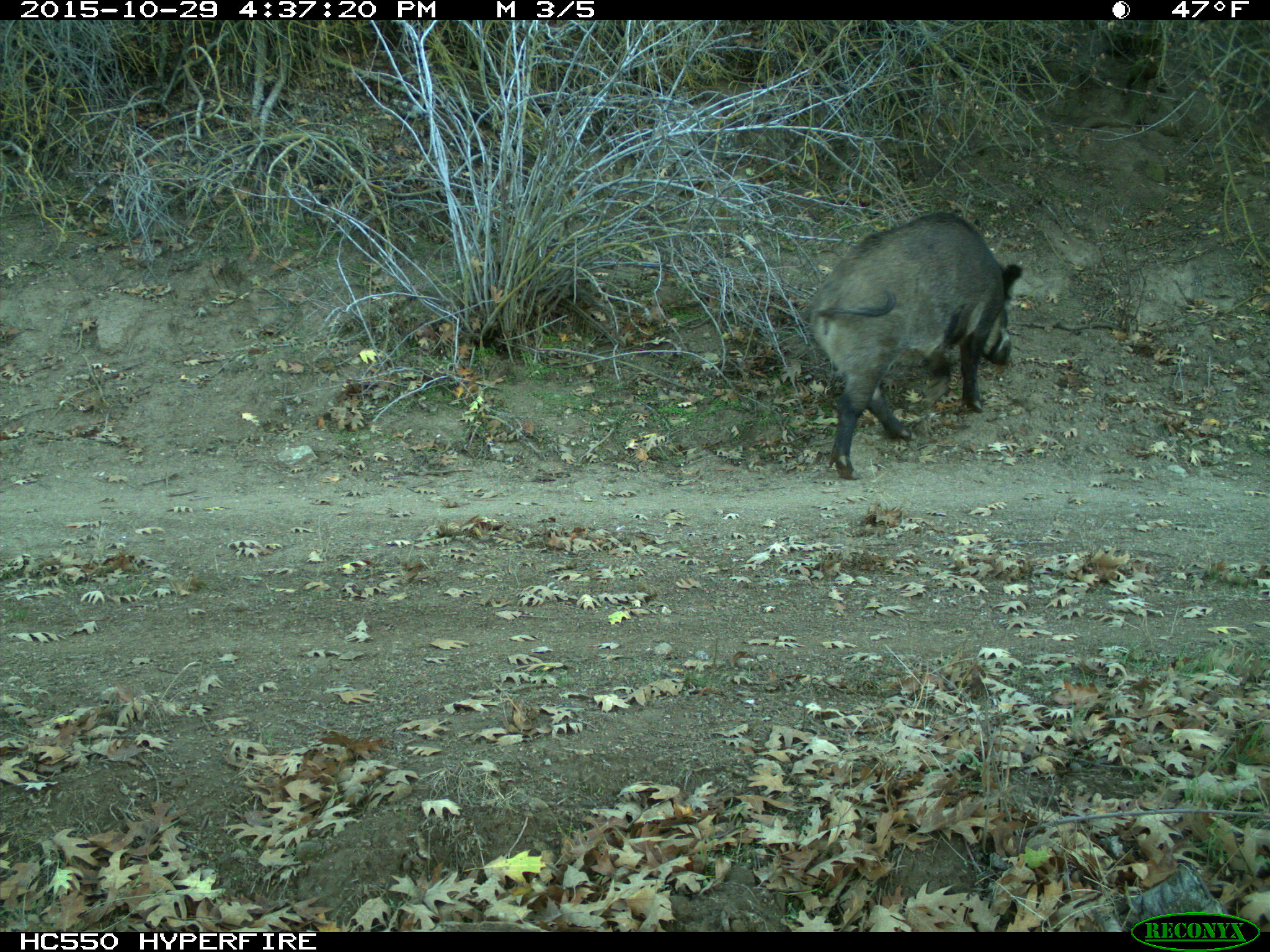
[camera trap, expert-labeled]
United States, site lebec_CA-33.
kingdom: Animalia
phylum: Chordata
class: Mammalia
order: Artiodactyla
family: Suidae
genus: Sus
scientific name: Sus scrofa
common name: wild boar